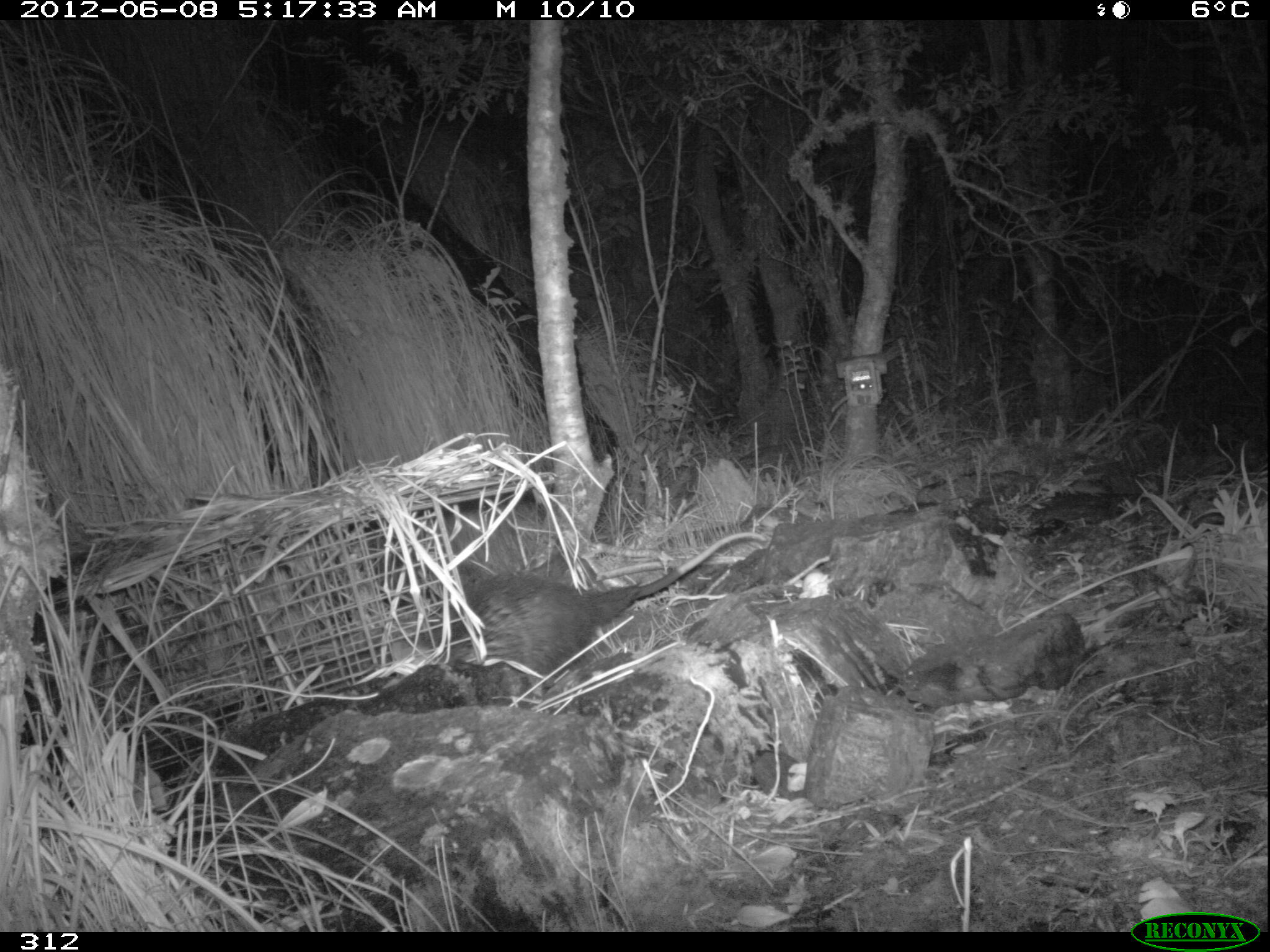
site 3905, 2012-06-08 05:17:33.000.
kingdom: Animalia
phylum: Chordata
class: Mammalia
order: Didelphimorphia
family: Didelphidae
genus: Didelphis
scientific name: Didelphis pernigra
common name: andean white-eared opossum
Didelphis pernigra (andean white-eared opossum).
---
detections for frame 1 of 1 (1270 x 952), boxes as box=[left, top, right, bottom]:
didelphis pernigra: box=[390, 530, 767, 681]